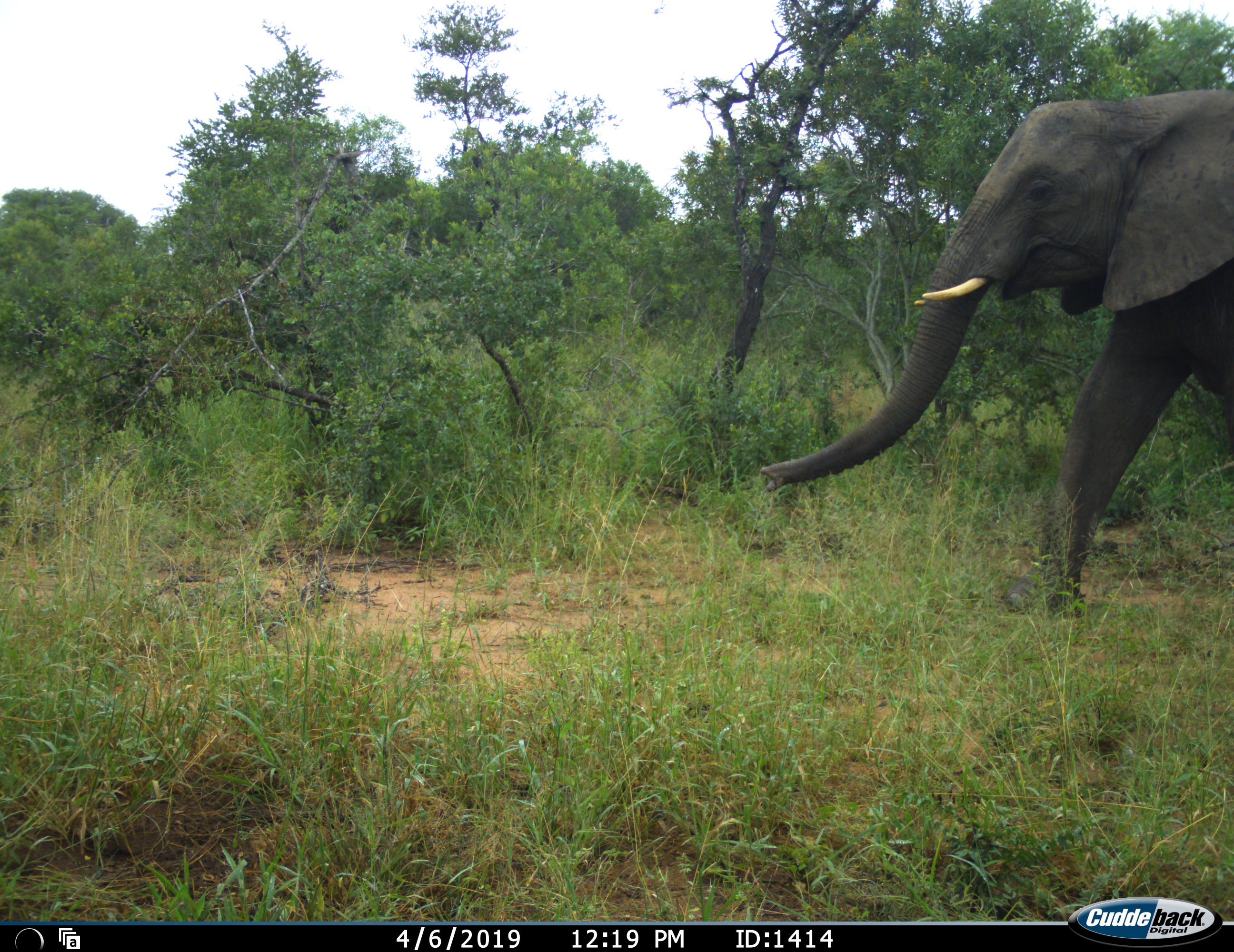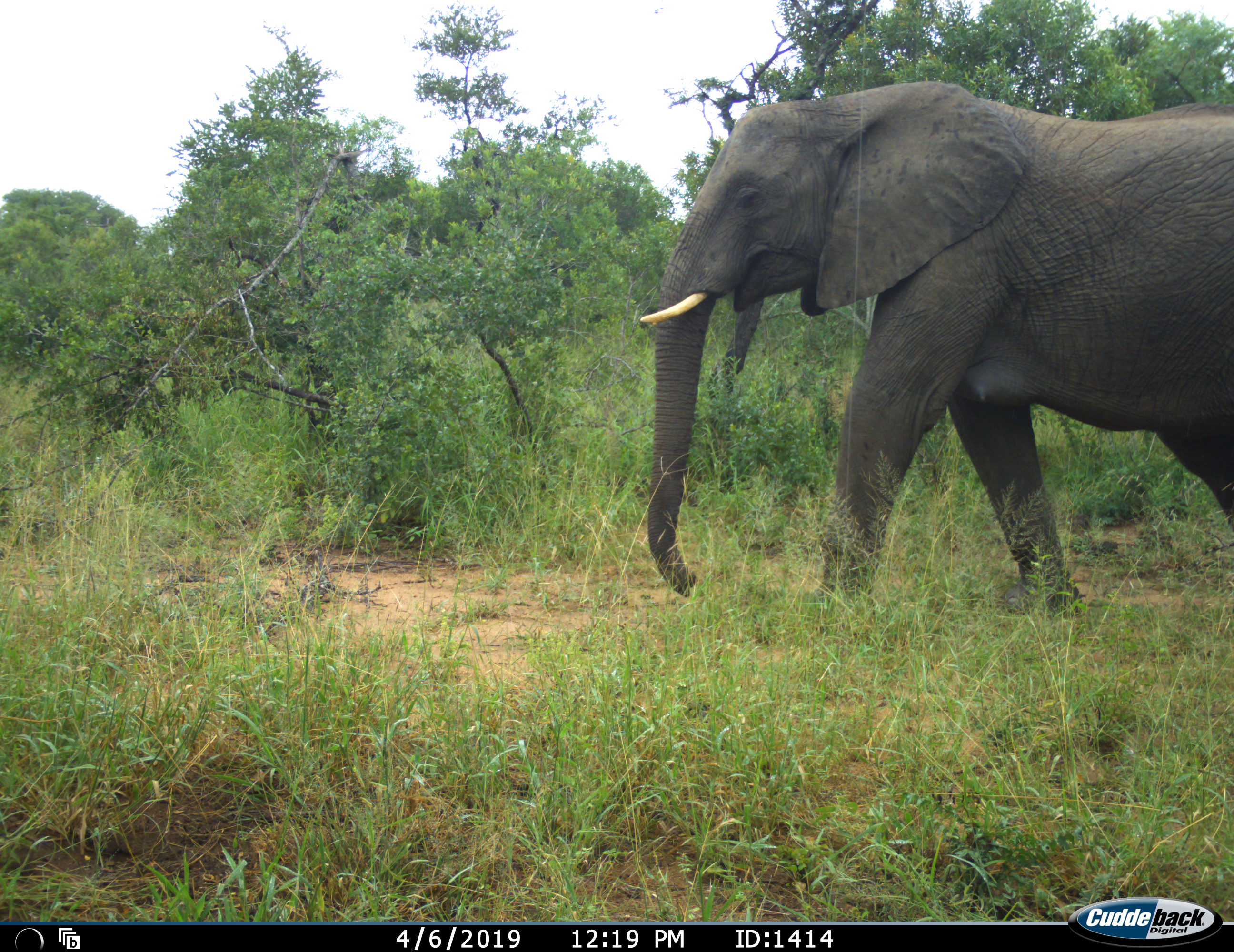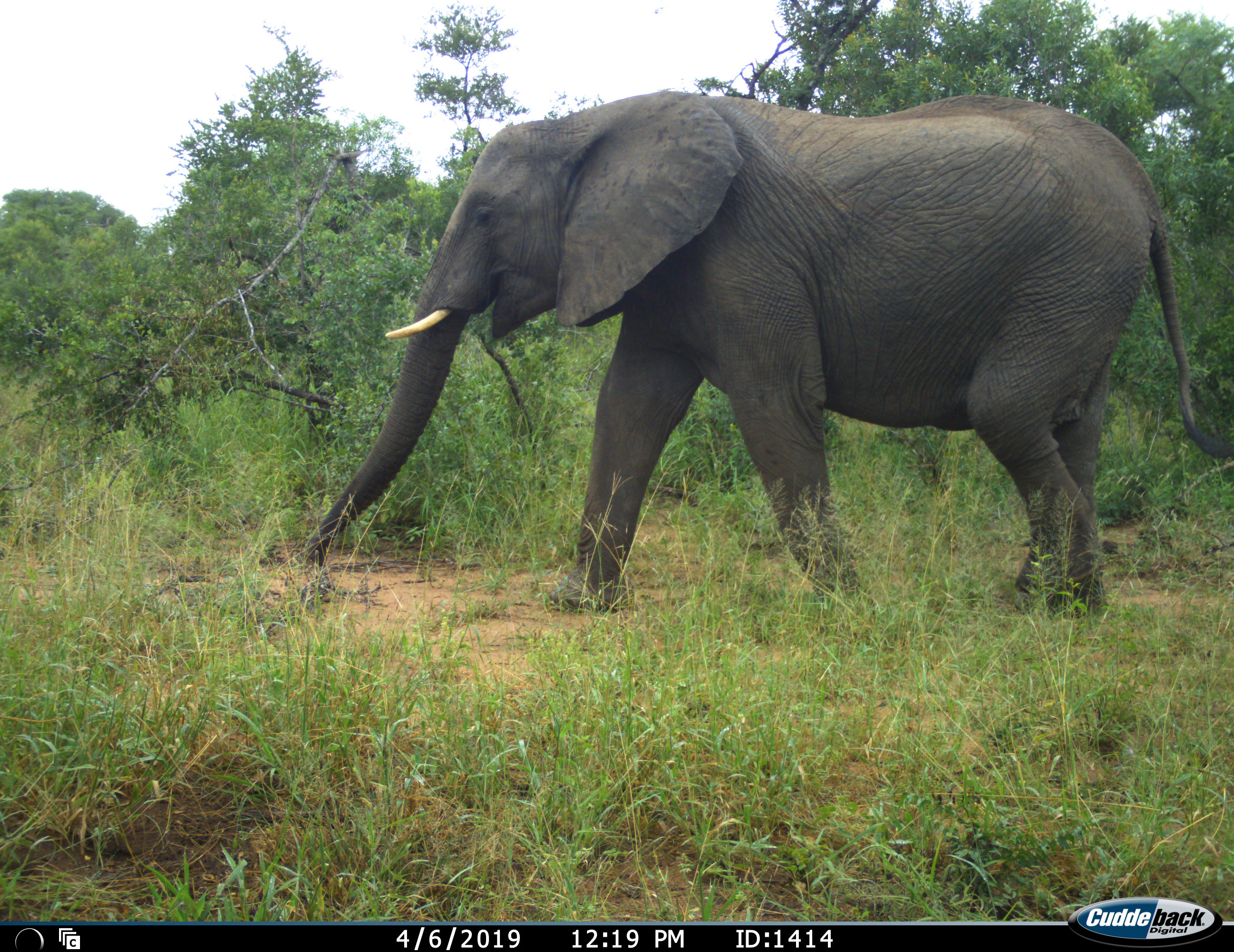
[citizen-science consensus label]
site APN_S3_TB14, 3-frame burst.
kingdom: Animalia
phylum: Chordata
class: Mammalia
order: Proboscidea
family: Elephantidae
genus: Loxodonta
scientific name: Loxodonta africana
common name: african bush elephant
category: elephant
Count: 1.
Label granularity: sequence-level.